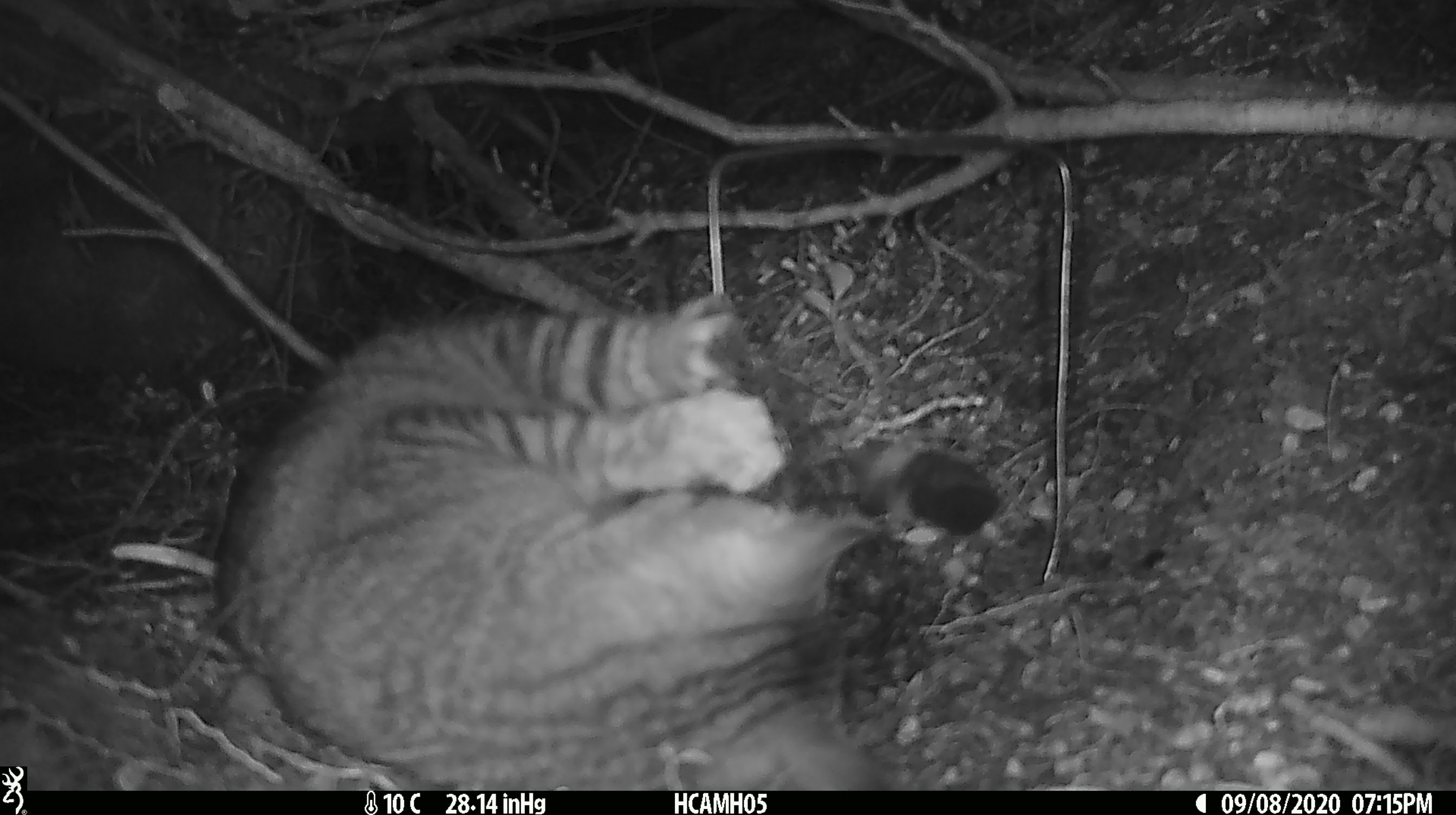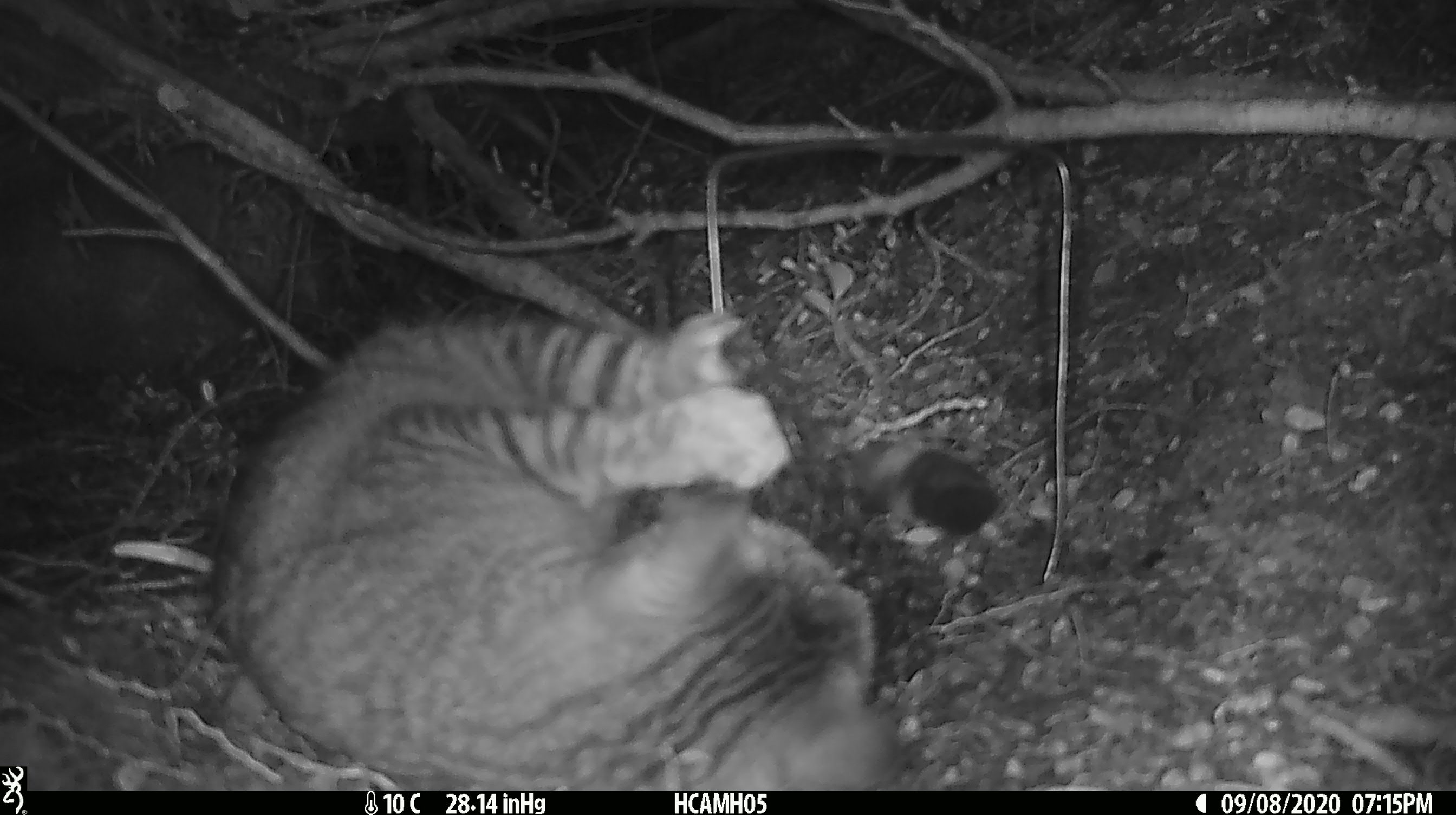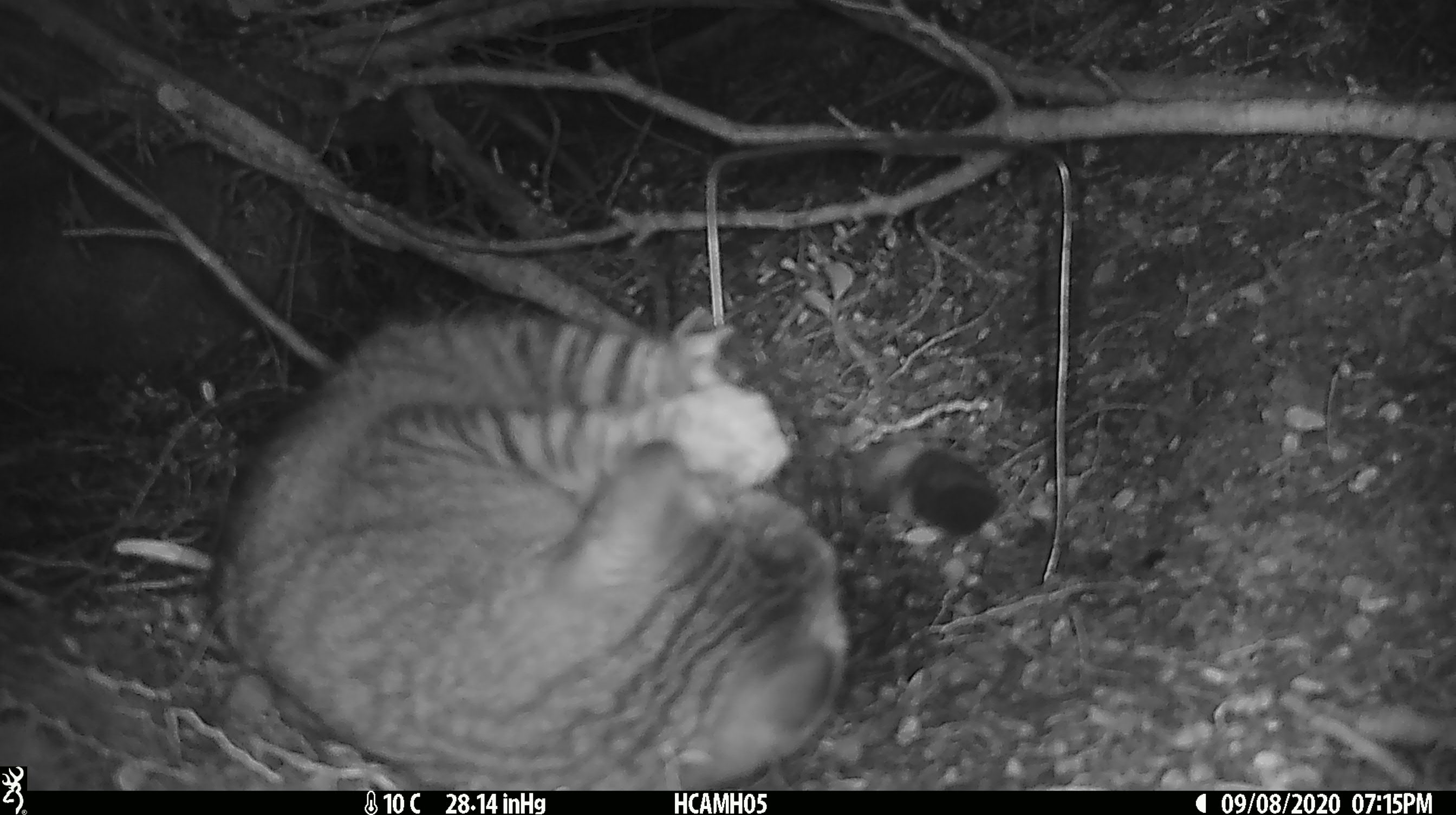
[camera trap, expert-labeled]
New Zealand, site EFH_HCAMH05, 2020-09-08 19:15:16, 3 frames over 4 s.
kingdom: Animalia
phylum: Chordata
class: Mammalia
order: Carnivora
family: Felidae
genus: Felis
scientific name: Felis catus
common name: domestic cat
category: cat